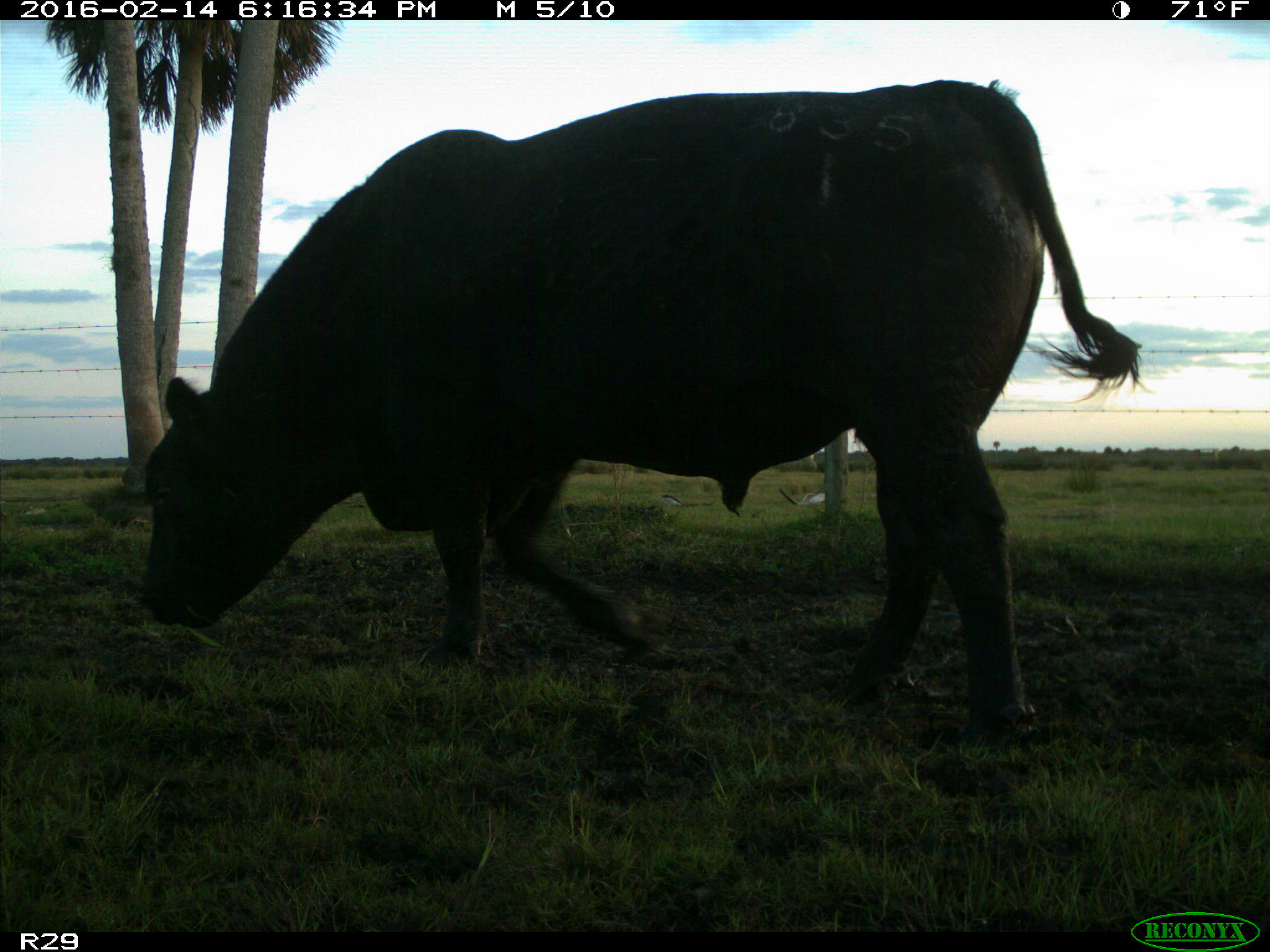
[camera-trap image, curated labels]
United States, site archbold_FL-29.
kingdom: Animalia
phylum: Chordata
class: Mammalia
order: Artiodactyla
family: Bovidae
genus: Bos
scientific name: Bos taurus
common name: domestic cow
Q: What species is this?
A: Bos taurus (domestic cow).